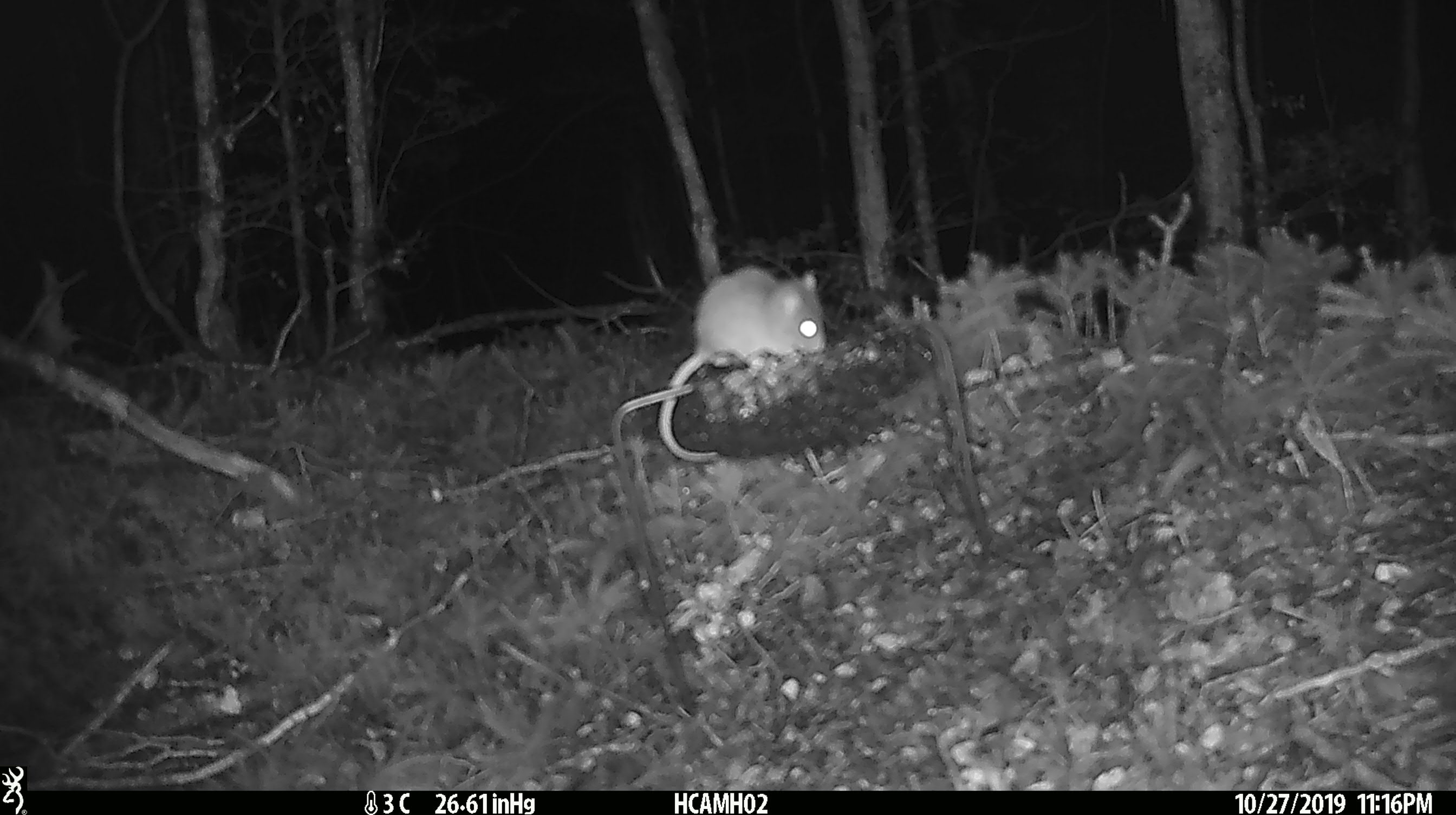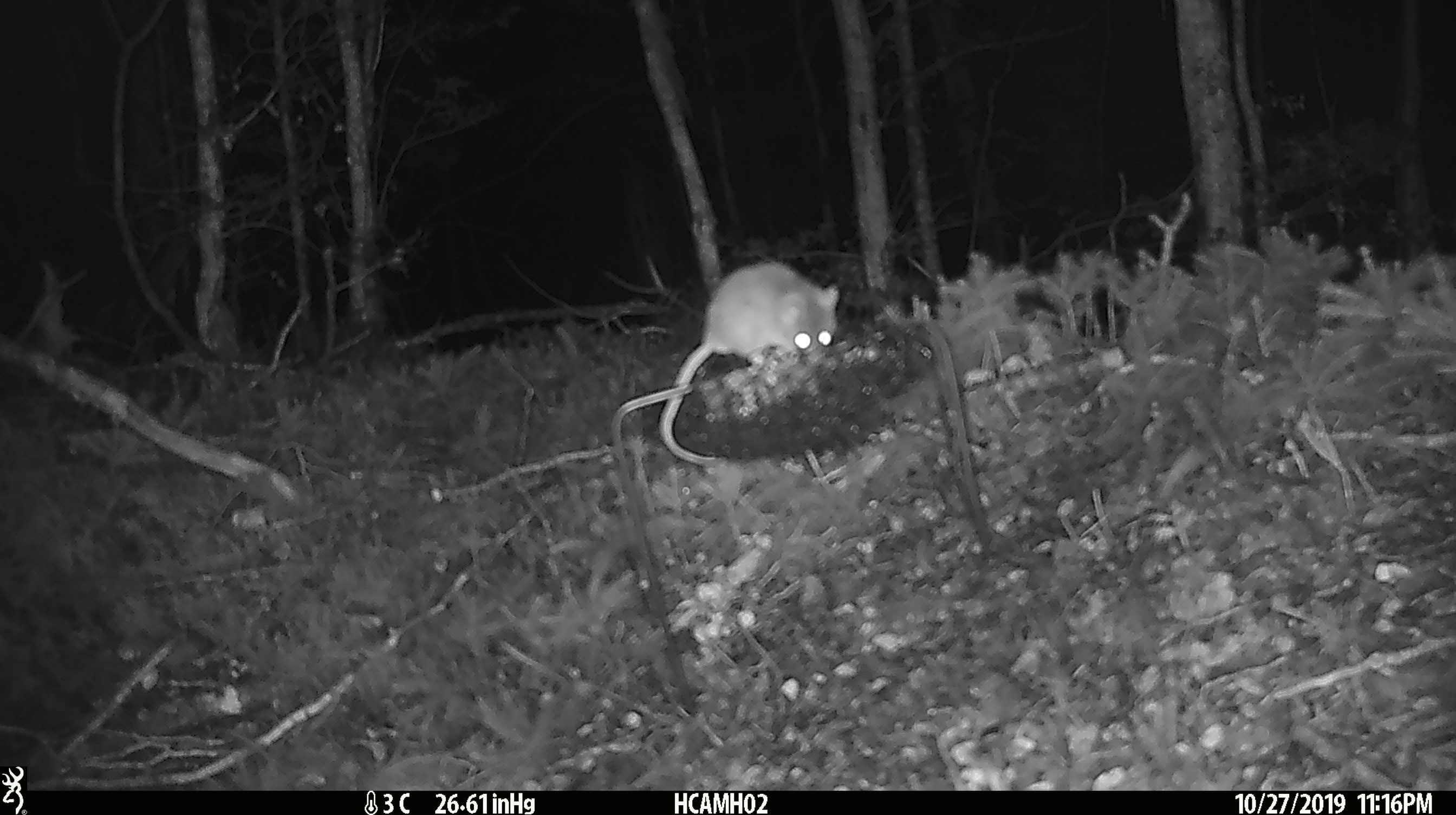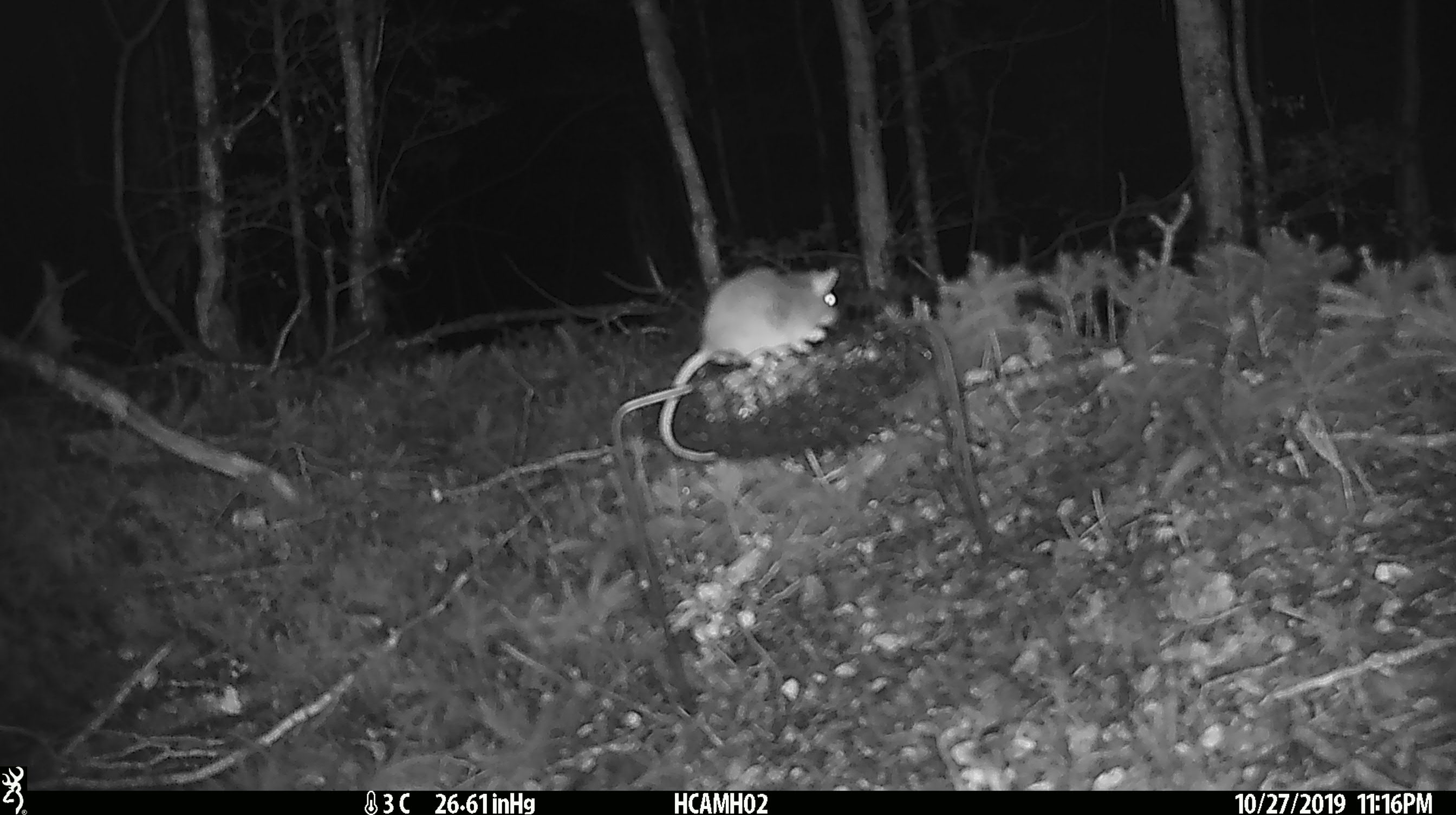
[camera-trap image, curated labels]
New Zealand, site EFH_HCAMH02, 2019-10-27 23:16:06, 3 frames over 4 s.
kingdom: Animalia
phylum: Chordata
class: Mammalia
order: Rodentia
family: Muridae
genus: Mus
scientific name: Mus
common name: mouse